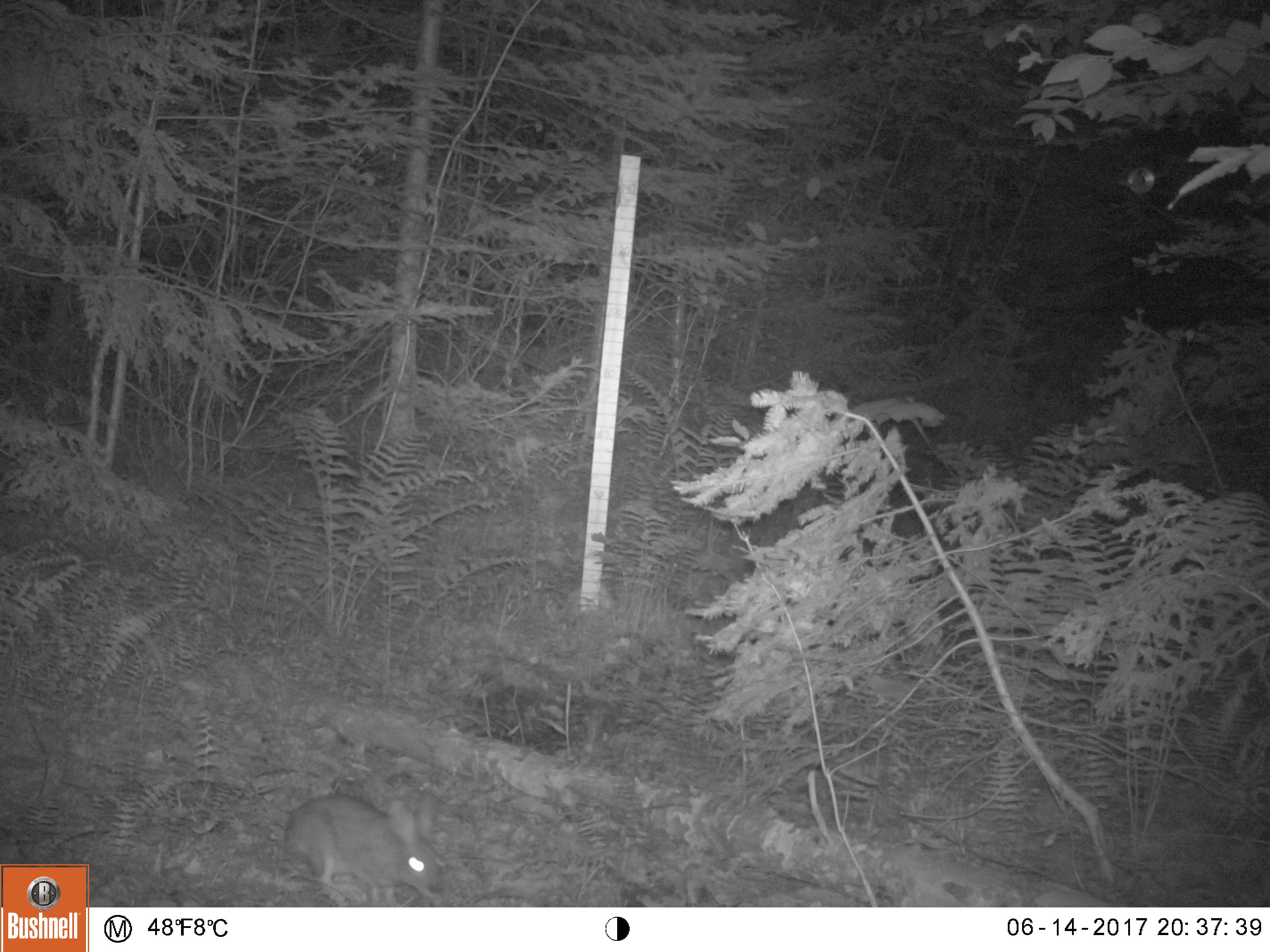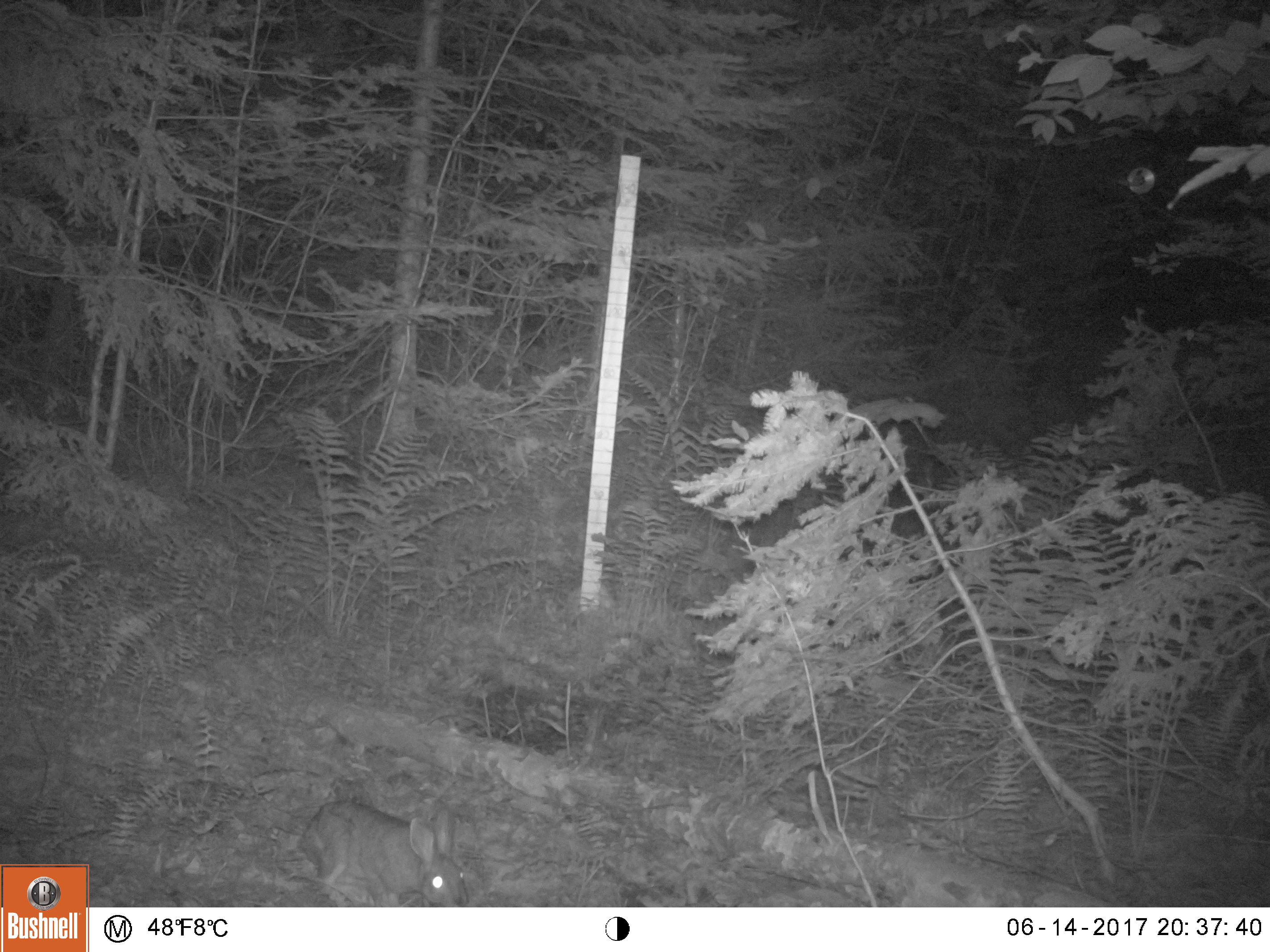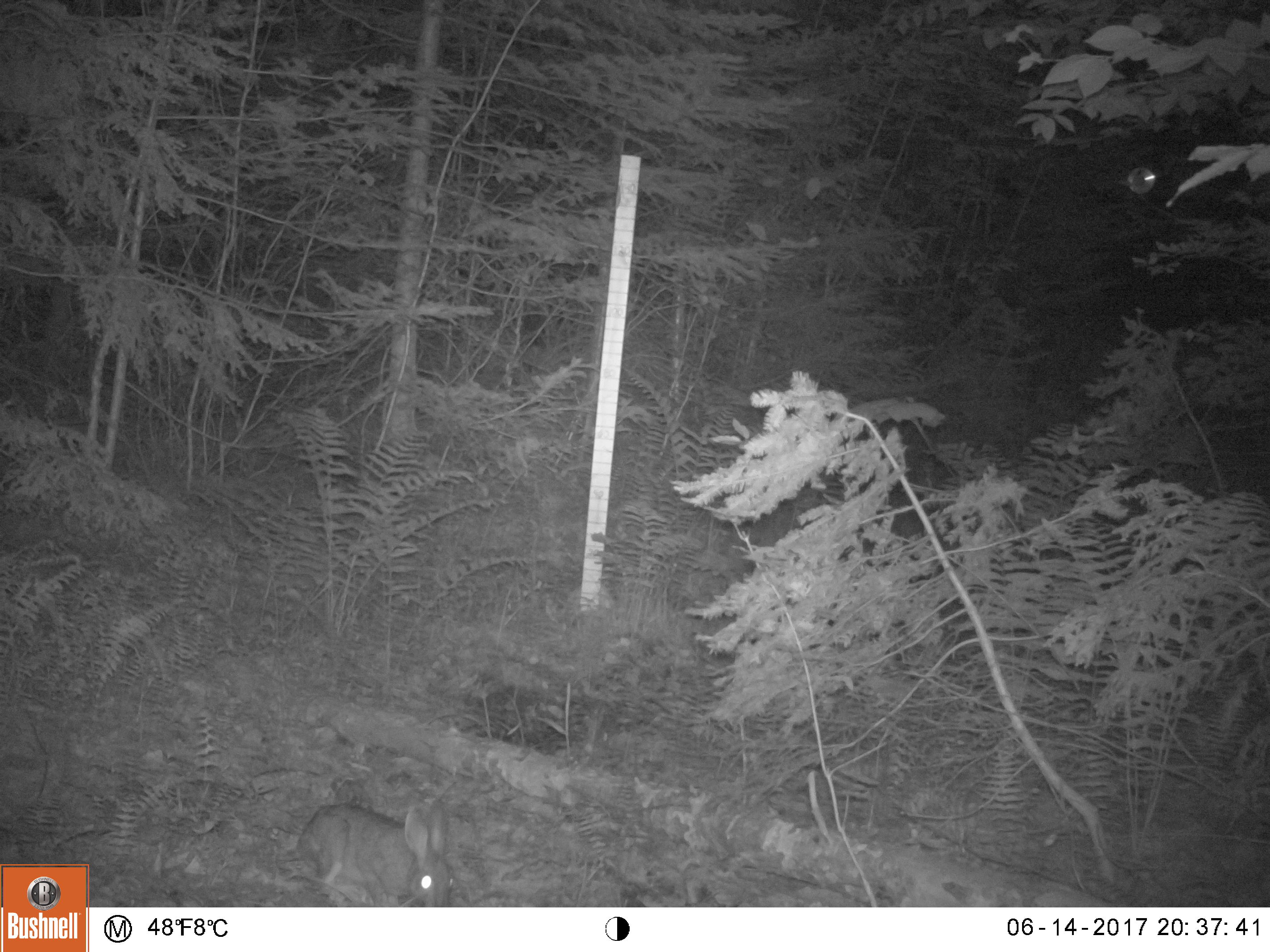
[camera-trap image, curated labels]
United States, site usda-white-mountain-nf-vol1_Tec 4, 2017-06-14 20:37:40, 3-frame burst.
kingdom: Animalia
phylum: Chordata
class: Mammalia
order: Lagomorpha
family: Leporidae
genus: Lepus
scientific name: Lepus americanus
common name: snowshoe hare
Snowshoe hare (Lepus americanus).